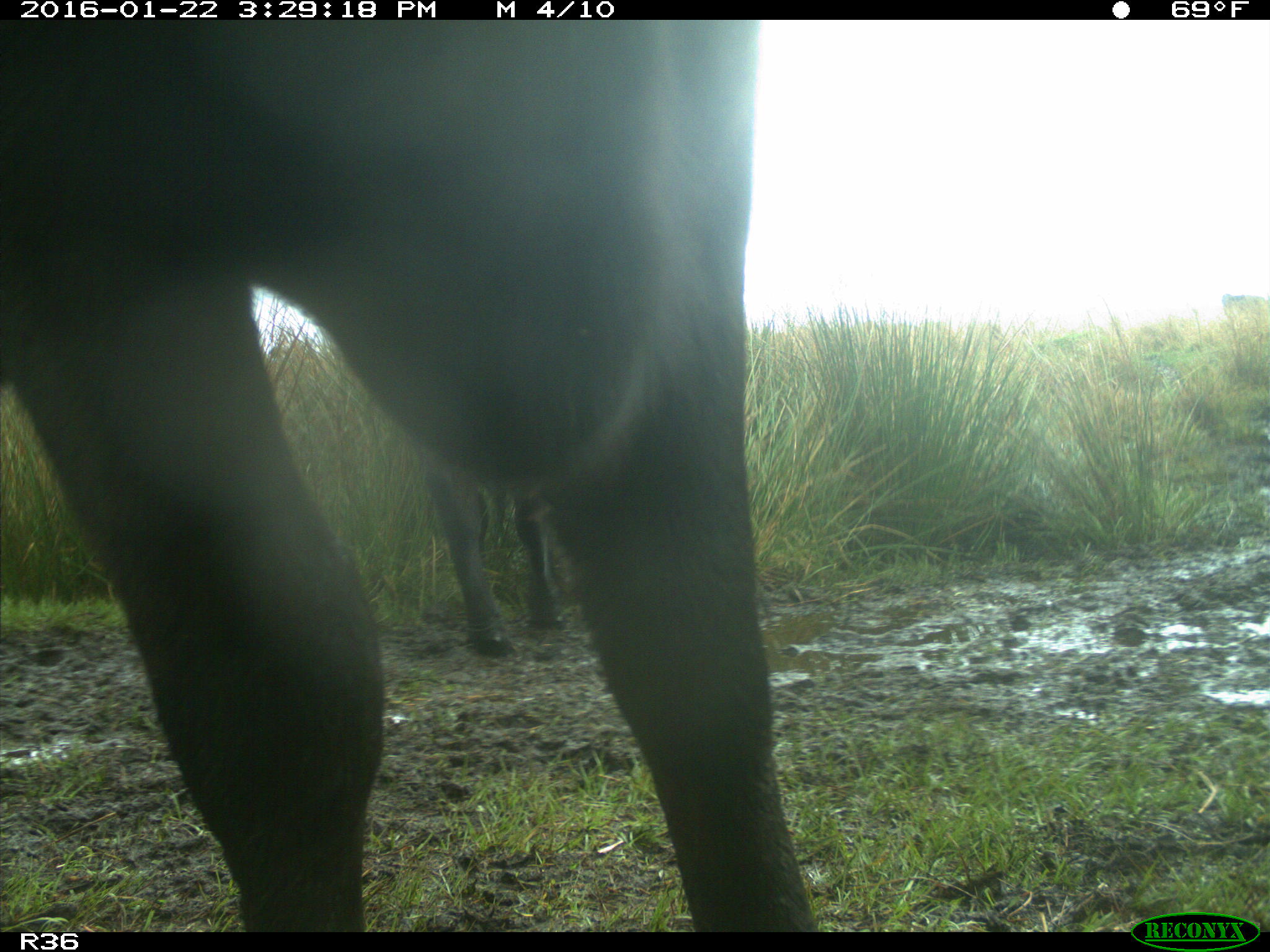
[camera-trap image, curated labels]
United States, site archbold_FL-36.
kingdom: Animalia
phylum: Chordata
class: Mammalia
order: Artiodactyla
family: Bovidae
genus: Bos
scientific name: Bos taurus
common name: domestic cow